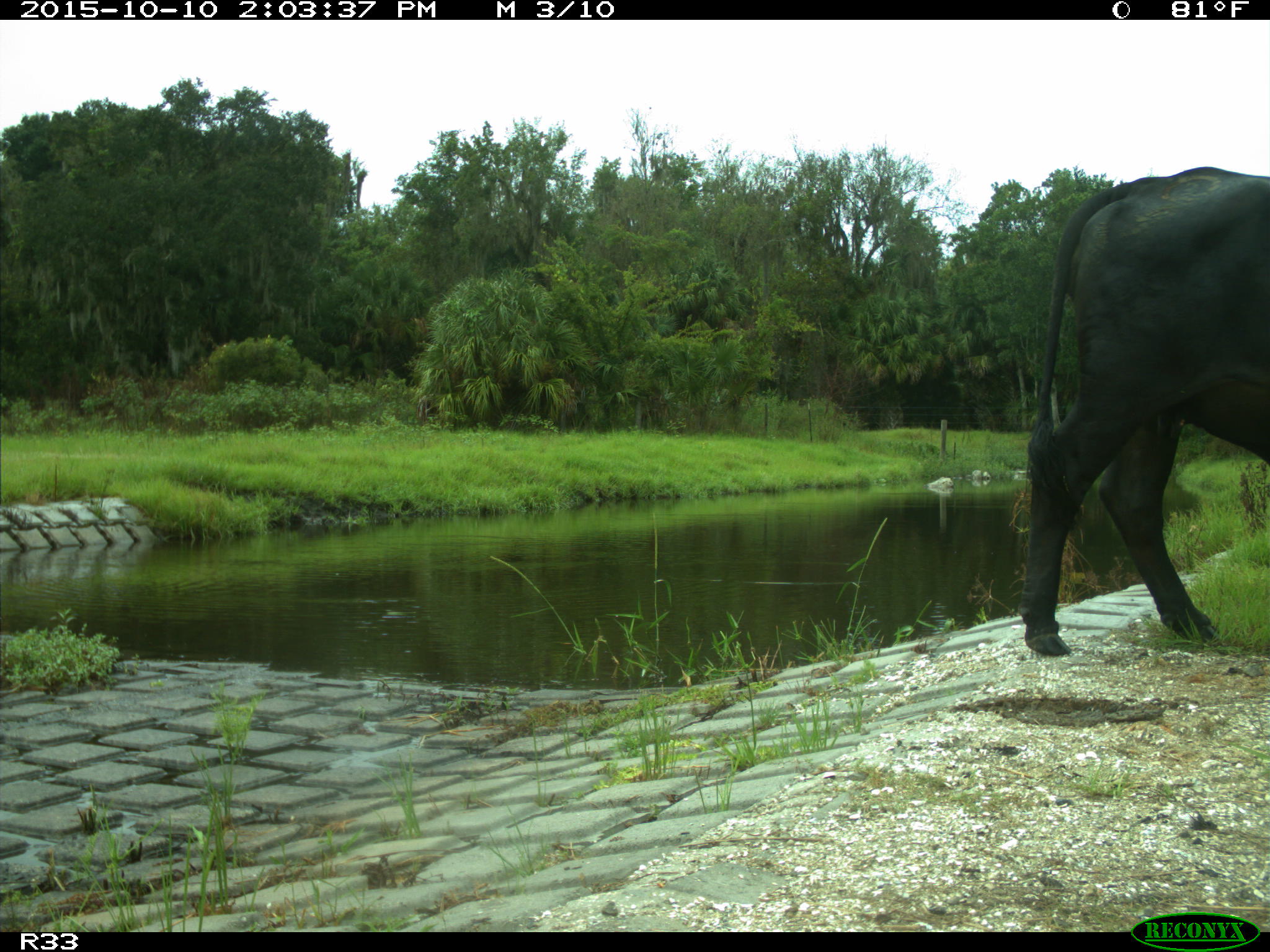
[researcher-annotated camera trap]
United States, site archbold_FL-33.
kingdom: Animalia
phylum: Chordata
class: Mammalia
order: Artiodactyla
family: Bovidae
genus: Bos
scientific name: Bos taurus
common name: domestic cow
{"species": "Bos taurus (domestic cow)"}